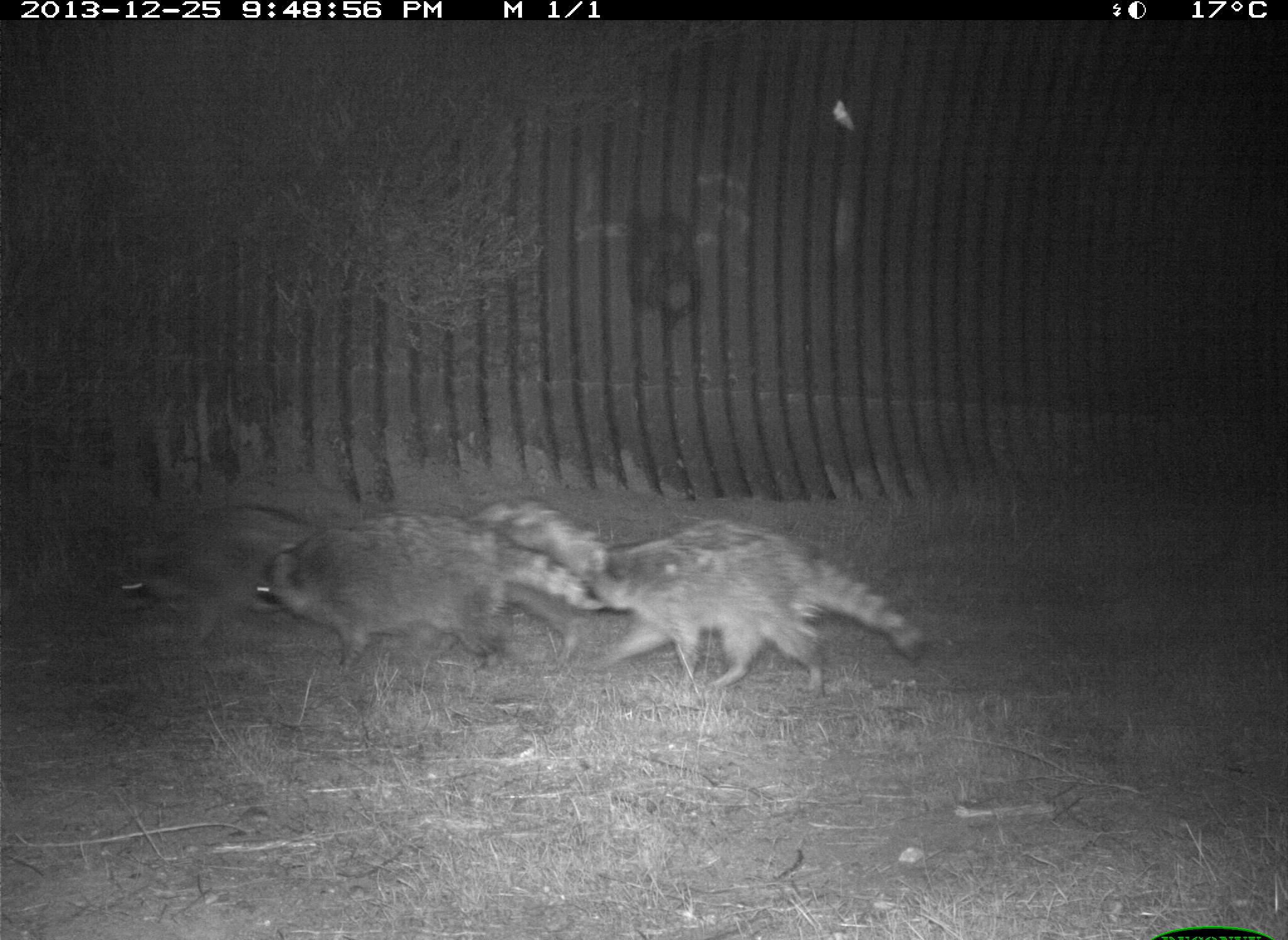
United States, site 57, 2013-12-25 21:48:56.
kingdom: Animalia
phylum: Chordata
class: Mammalia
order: Carnivora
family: Procyonidae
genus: Procyon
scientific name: Procyon lotor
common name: raccoon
Raccoon (Procyon lotor).